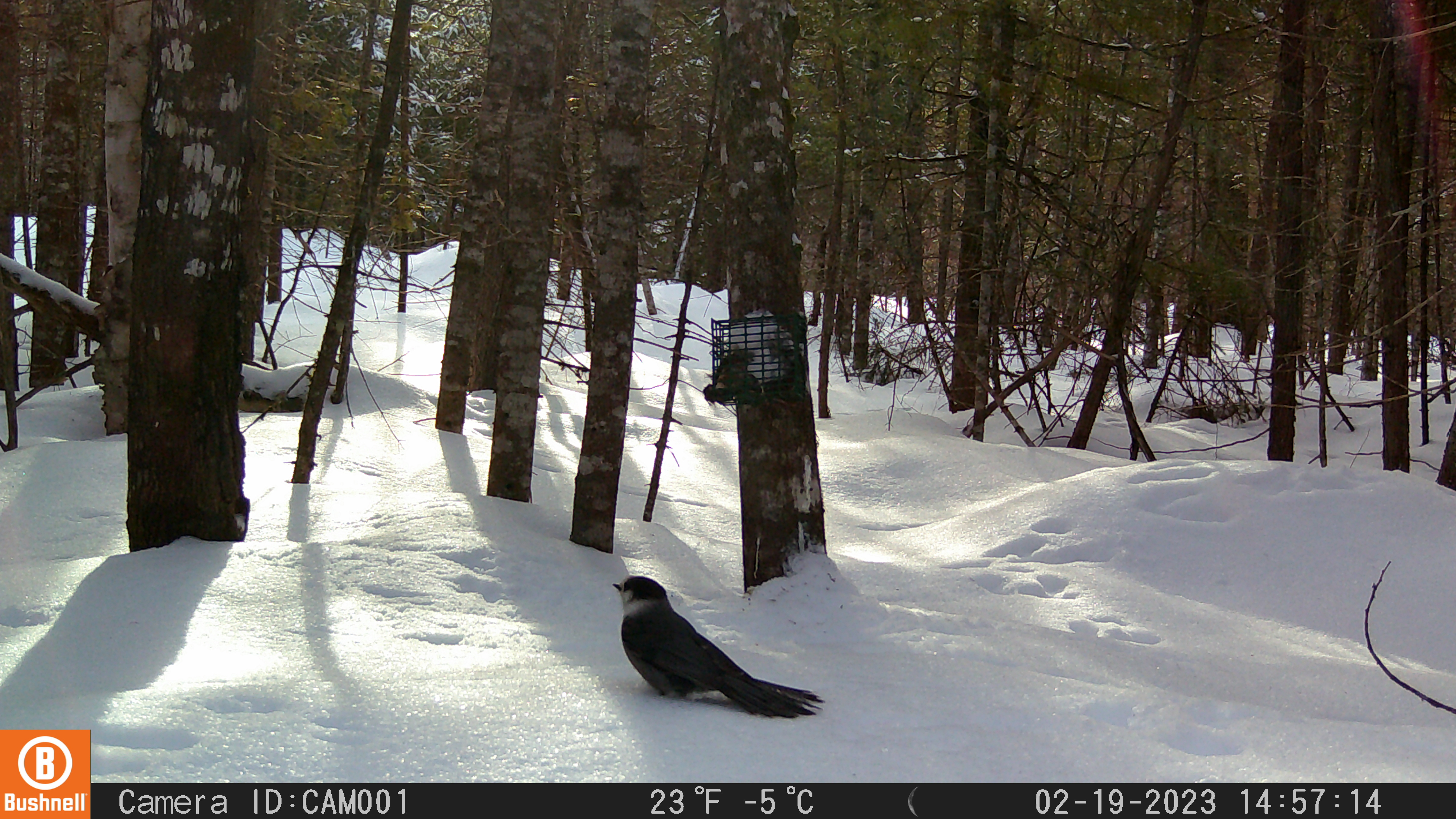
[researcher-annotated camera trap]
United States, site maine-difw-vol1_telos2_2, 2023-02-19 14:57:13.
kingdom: Animalia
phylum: Chordata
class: Aves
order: Passeriformes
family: Corvidae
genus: Perisoreus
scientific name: Perisoreus canadensis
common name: canada jay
Canada jay (Perisoreus canadensis).